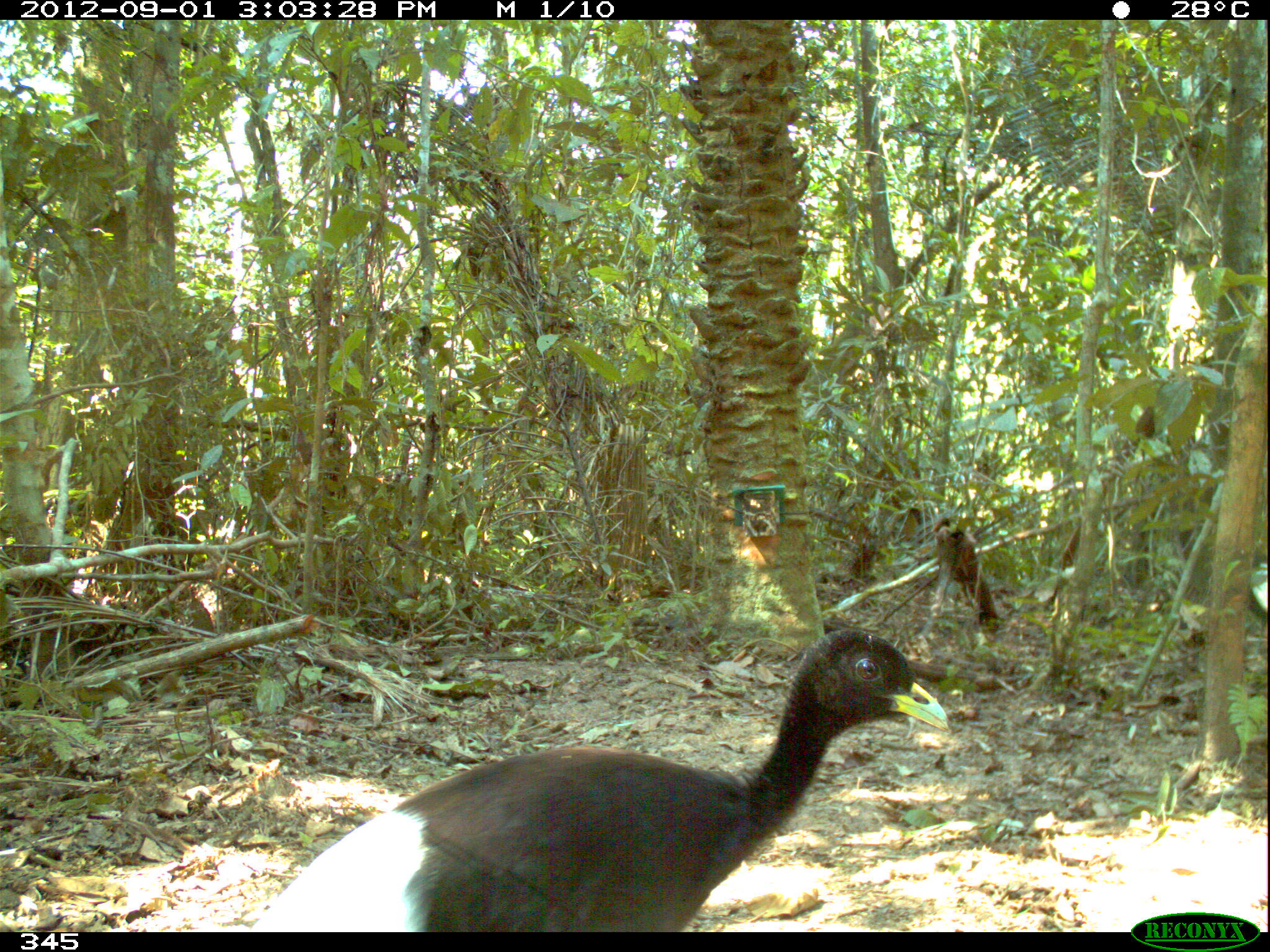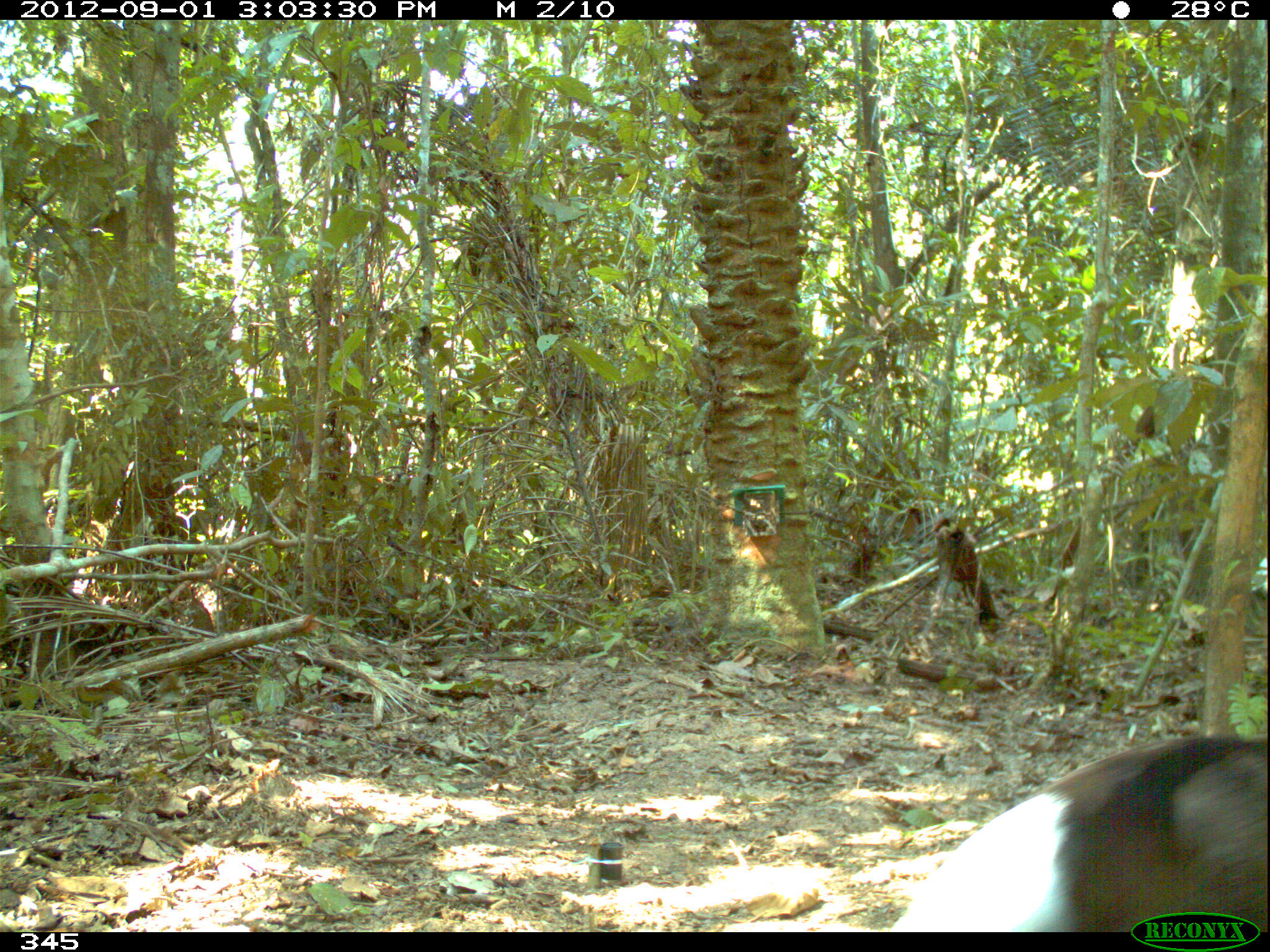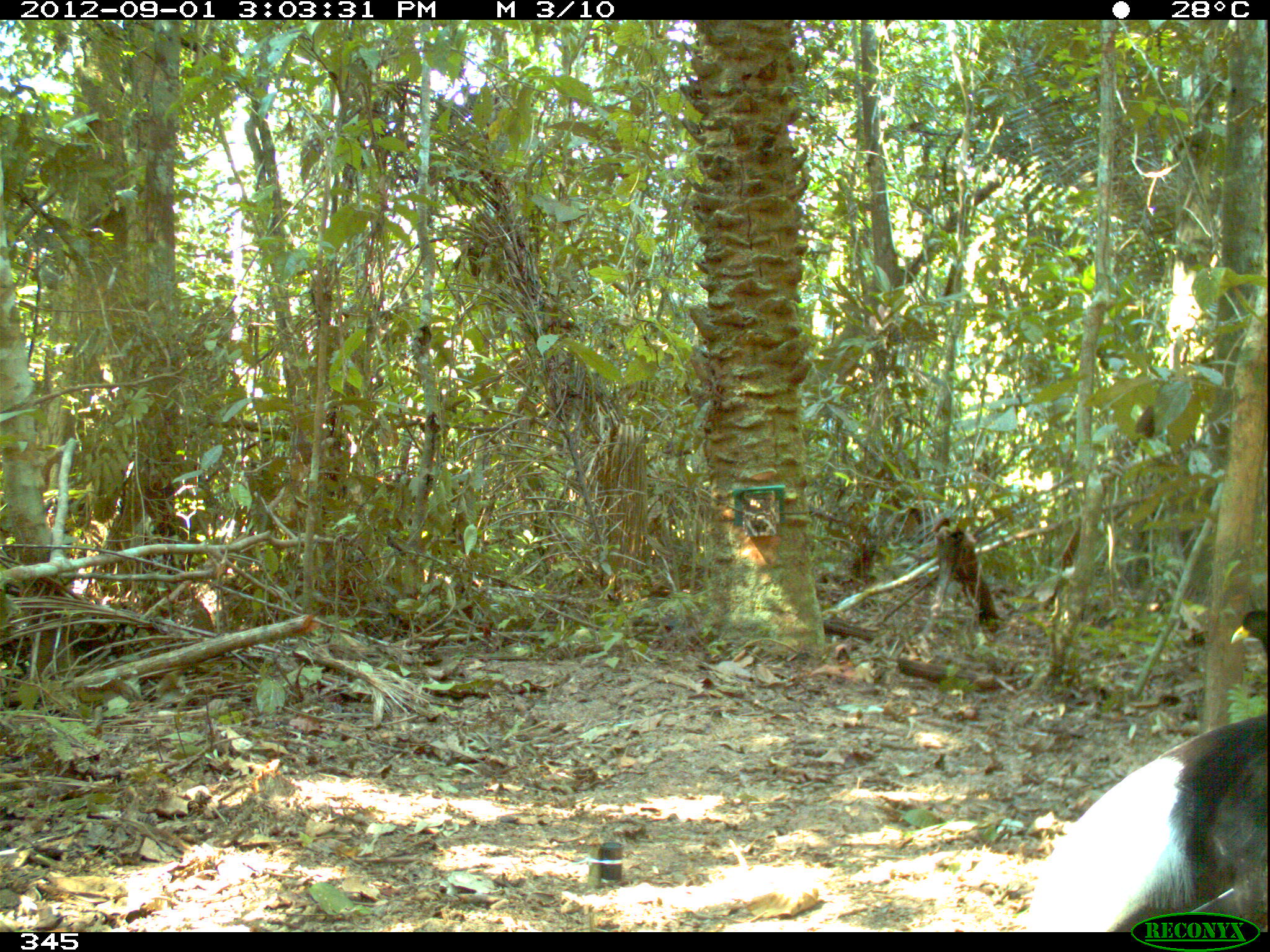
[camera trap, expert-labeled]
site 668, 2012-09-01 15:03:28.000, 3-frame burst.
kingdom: Animalia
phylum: Chordata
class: Aves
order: Gruiformes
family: Psophiidae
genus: Psophia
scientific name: Psophia leucoptera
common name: pale-winged trumpeter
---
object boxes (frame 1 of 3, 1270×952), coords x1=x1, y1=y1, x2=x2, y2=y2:
psophia leucoptera: x1=251, y1=623, x2=950, y2=932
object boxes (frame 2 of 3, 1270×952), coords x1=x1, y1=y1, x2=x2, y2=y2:
psophia leucoptera: x1=891, y1=731, x2=1268, y2=928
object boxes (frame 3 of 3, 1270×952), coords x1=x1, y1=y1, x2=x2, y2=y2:
psophia leucoptera: x1=1020, y1=606, x2=1270, y2=929